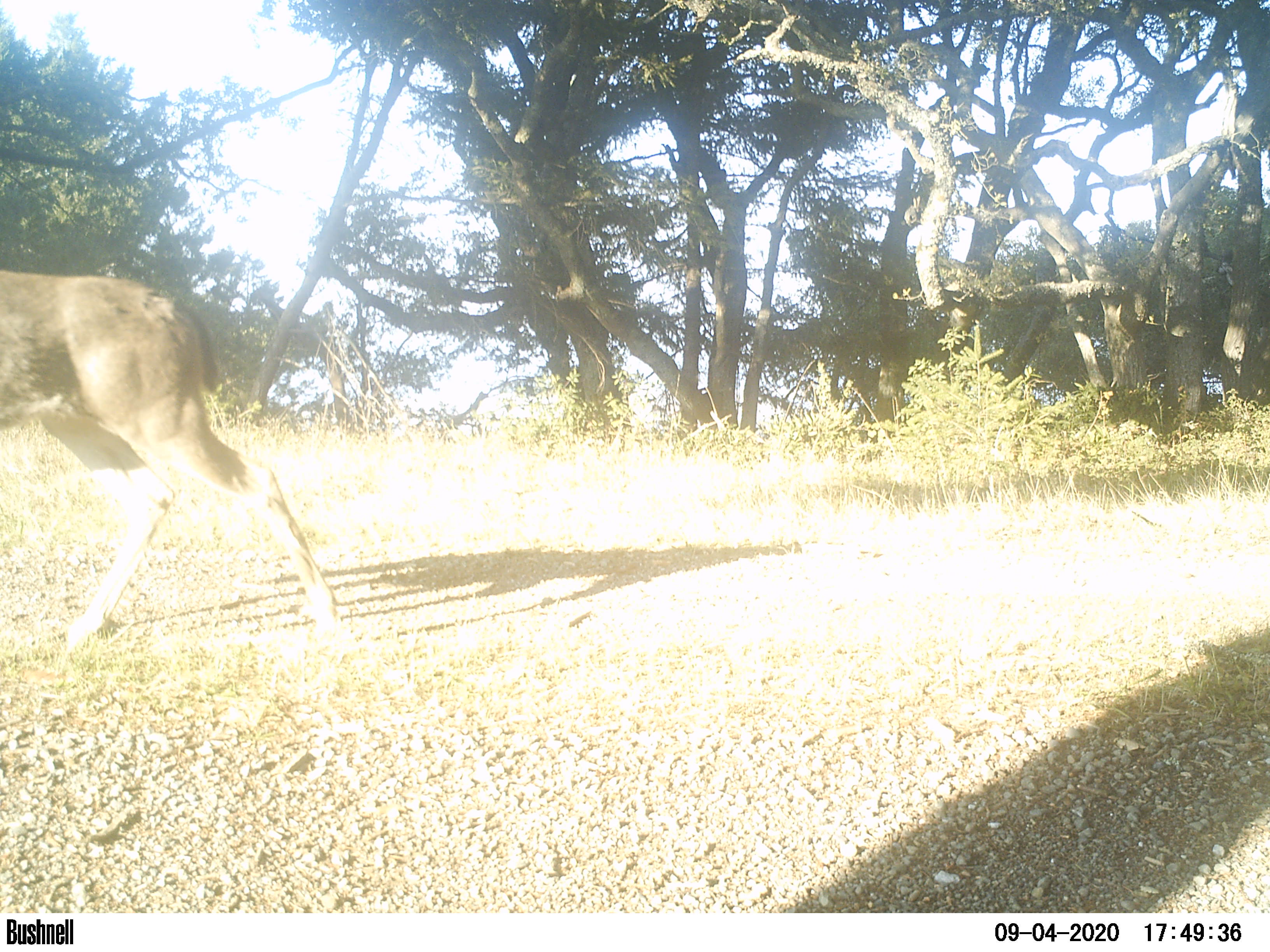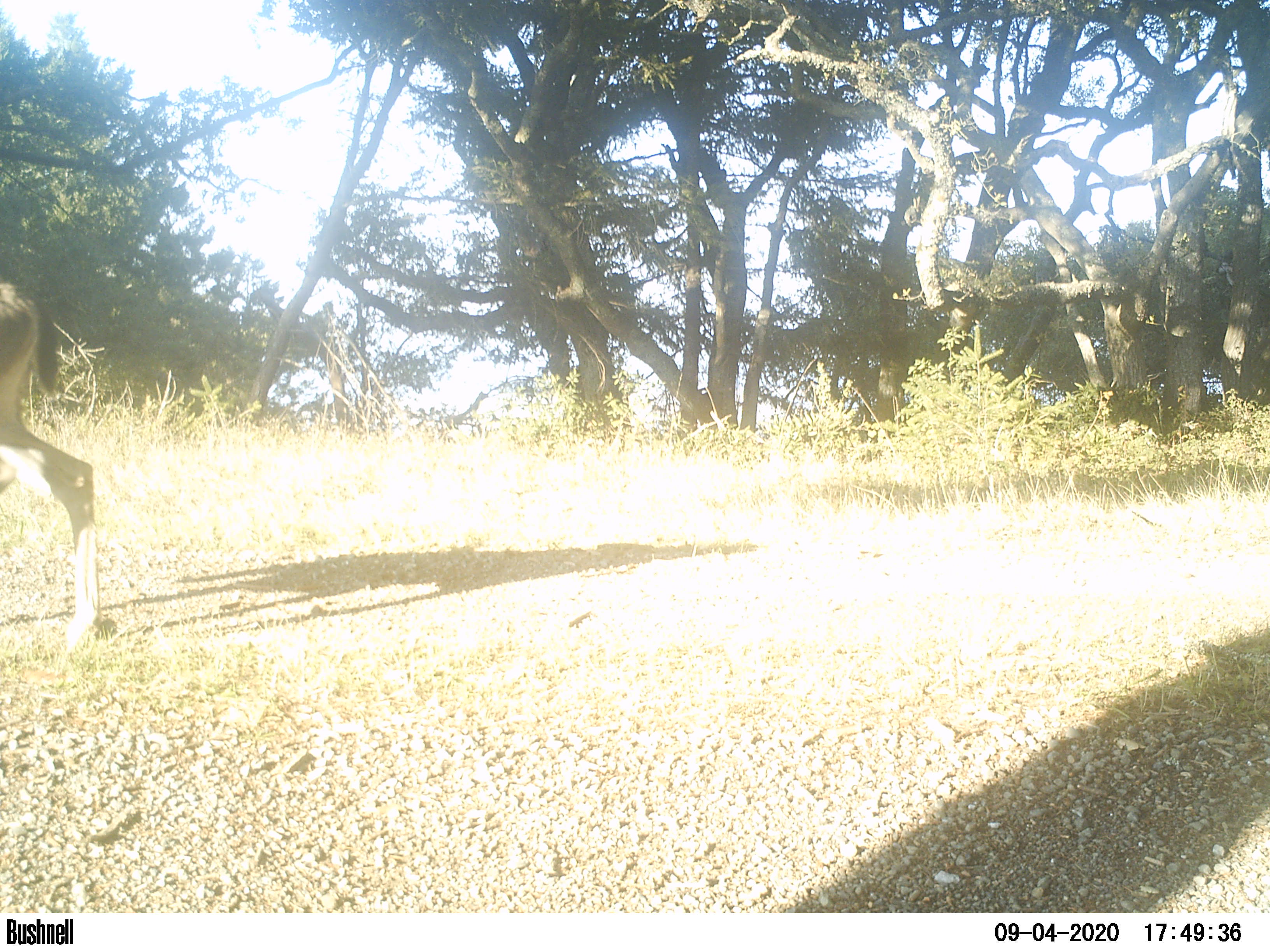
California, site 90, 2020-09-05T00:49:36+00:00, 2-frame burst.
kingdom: Animalia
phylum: Chordata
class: Mammalia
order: Artiodactyla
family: Cervidae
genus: Odocoileus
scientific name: Odocoileus hemionus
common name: mule deer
Mule deer (Odocoileus hemionus).